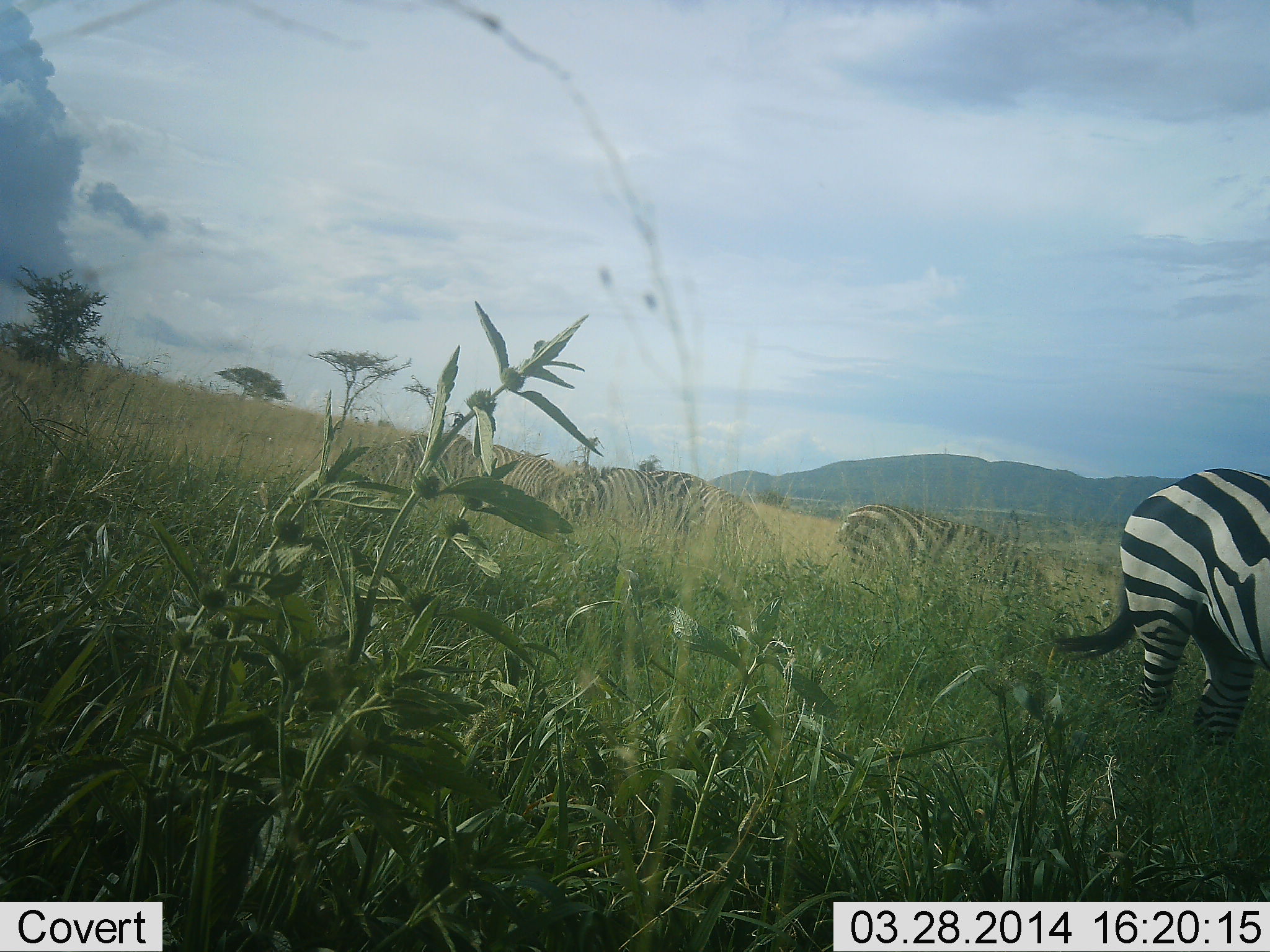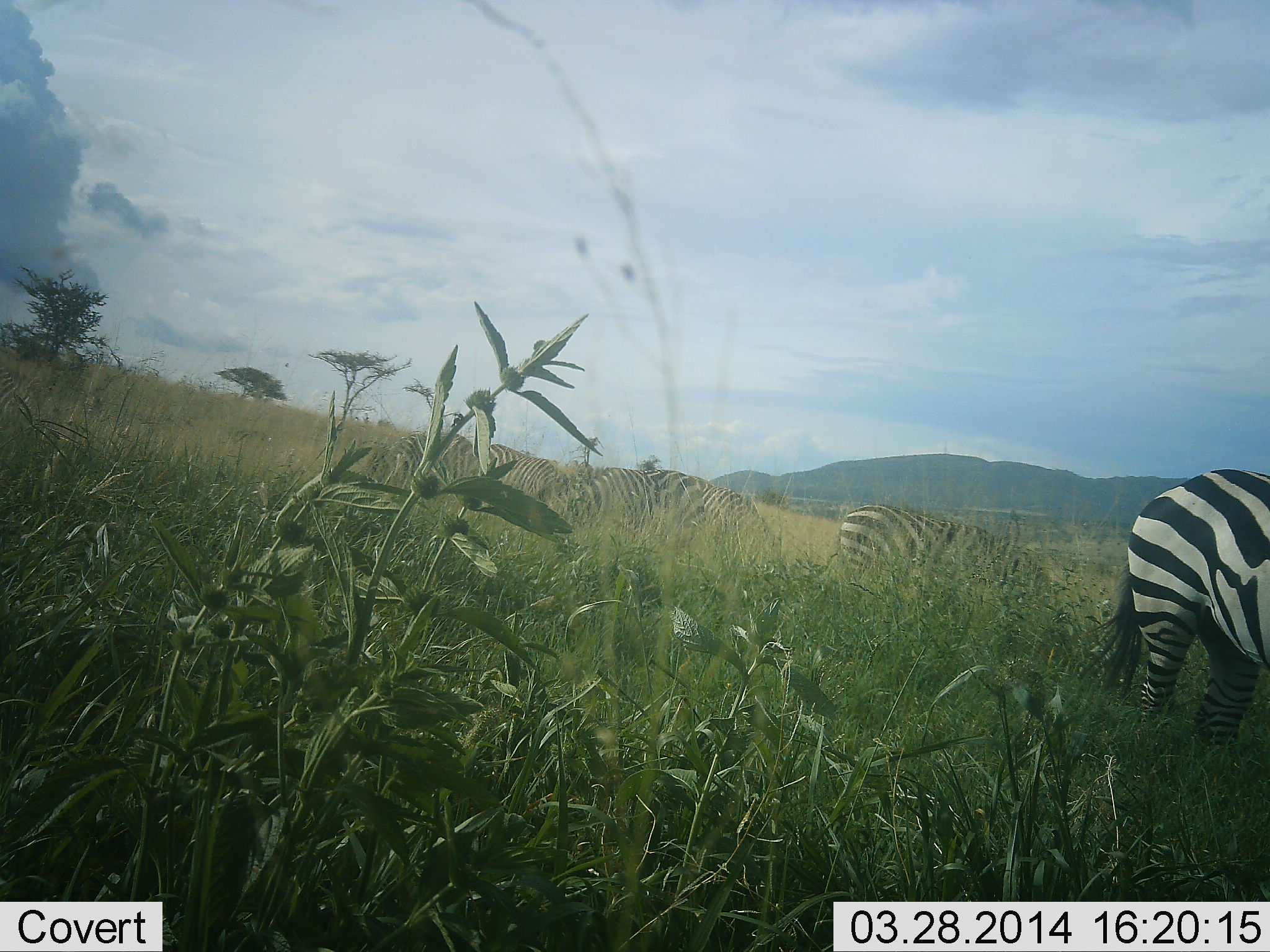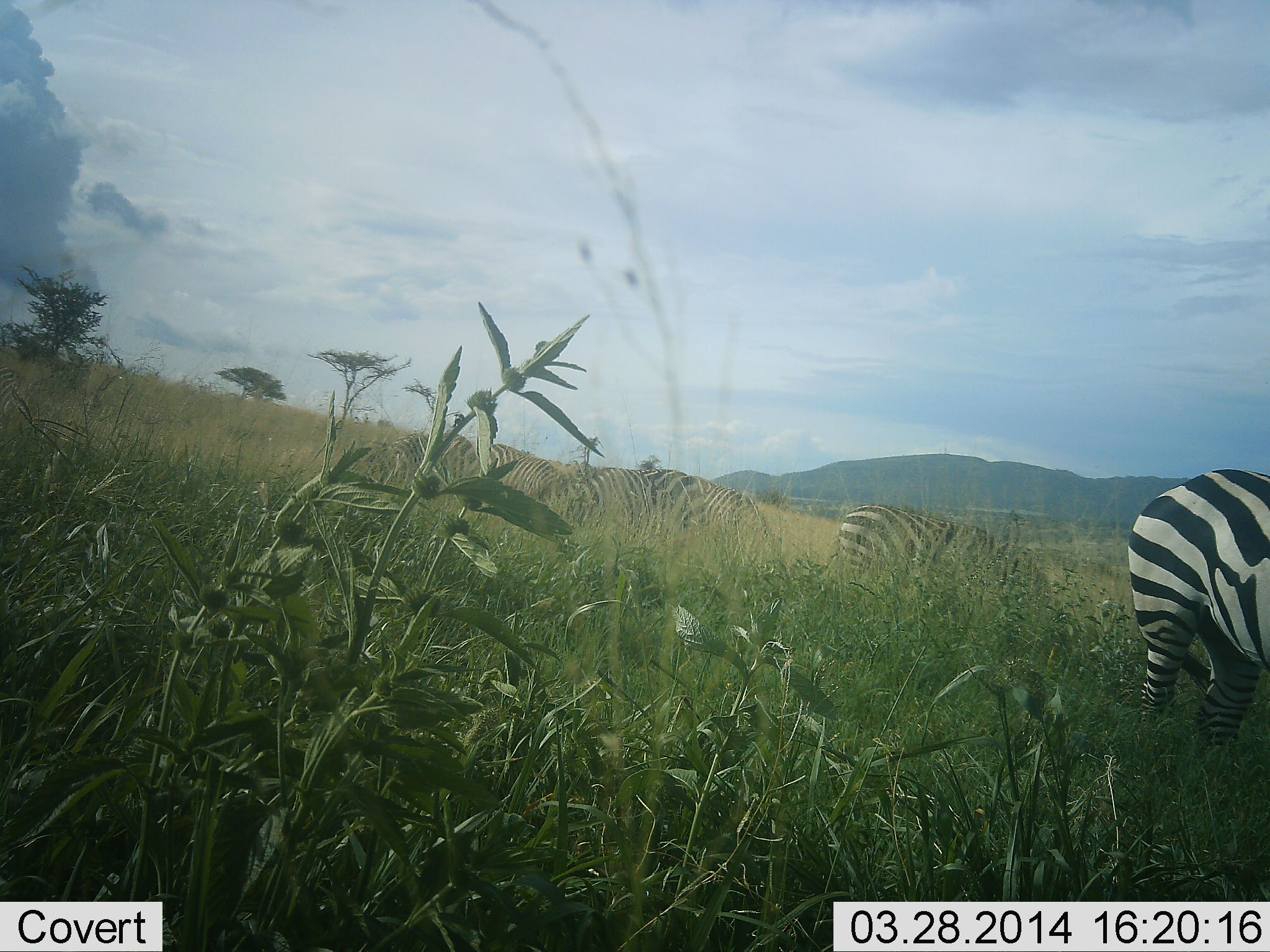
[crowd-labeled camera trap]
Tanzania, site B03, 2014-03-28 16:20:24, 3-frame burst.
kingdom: Animalia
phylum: Chordata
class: Mammalia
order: Perissodactyla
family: Equidae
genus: Equus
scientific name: Equus quagga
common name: plains zebra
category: zebra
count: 5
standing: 50%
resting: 0%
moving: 0%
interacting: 0%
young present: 0%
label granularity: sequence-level